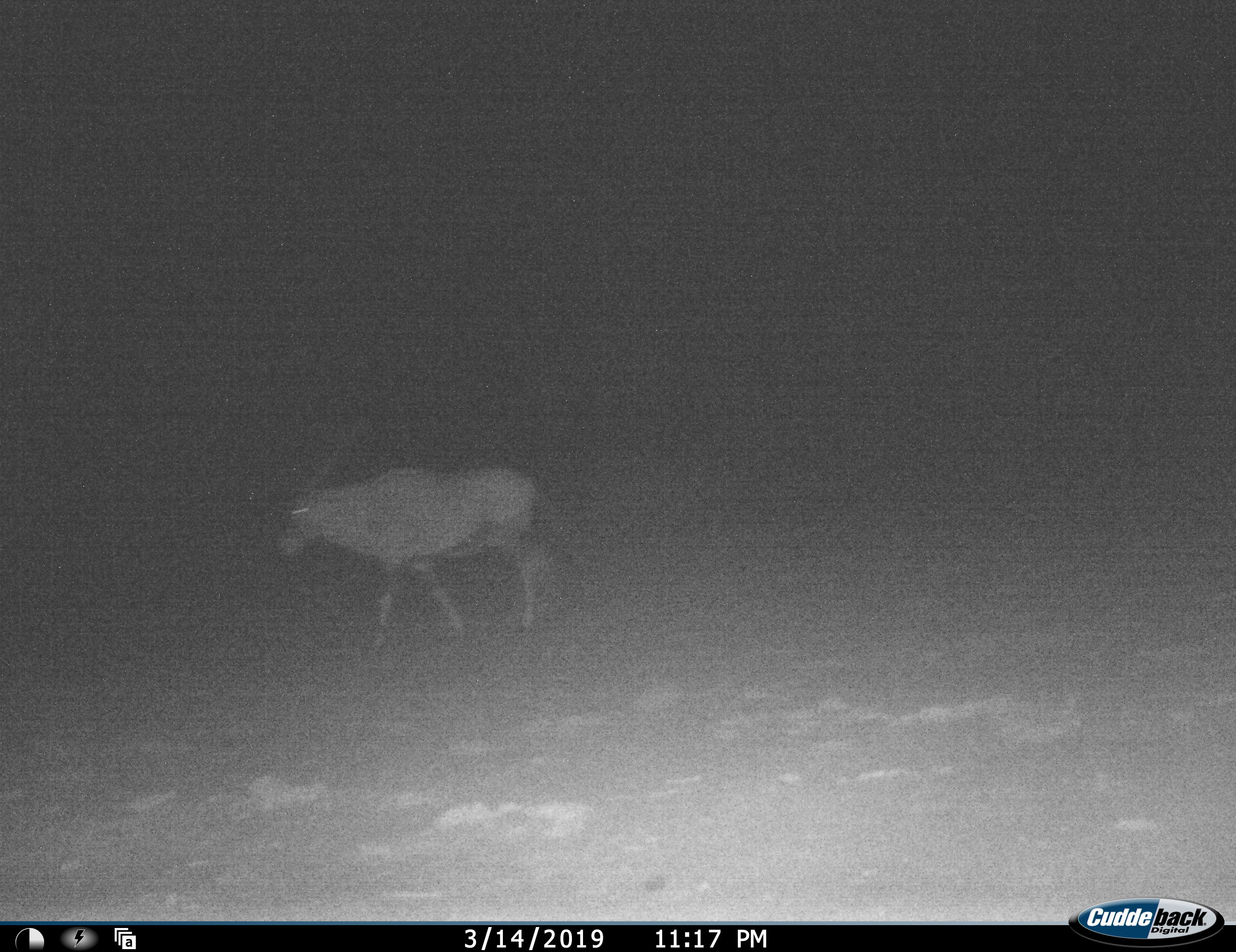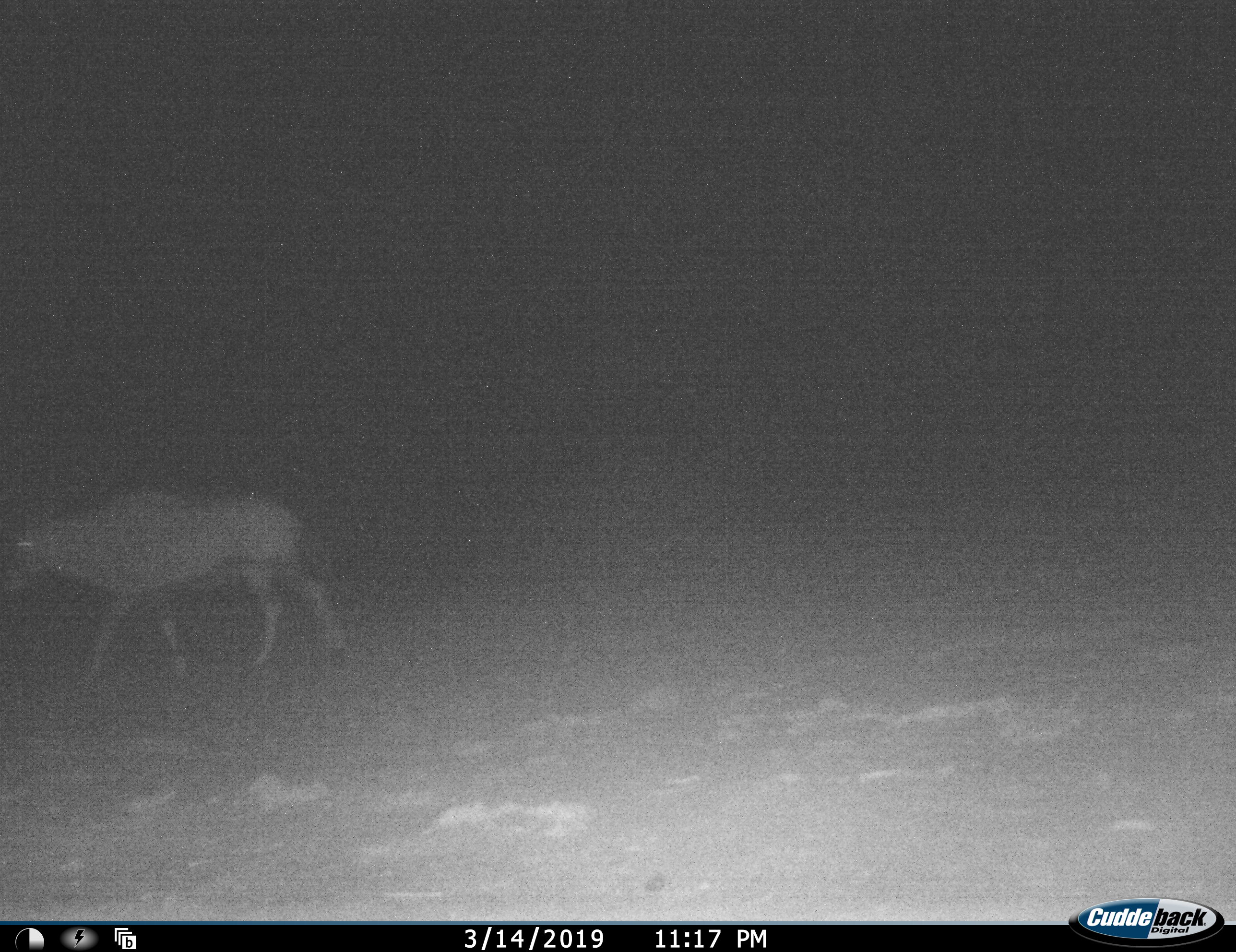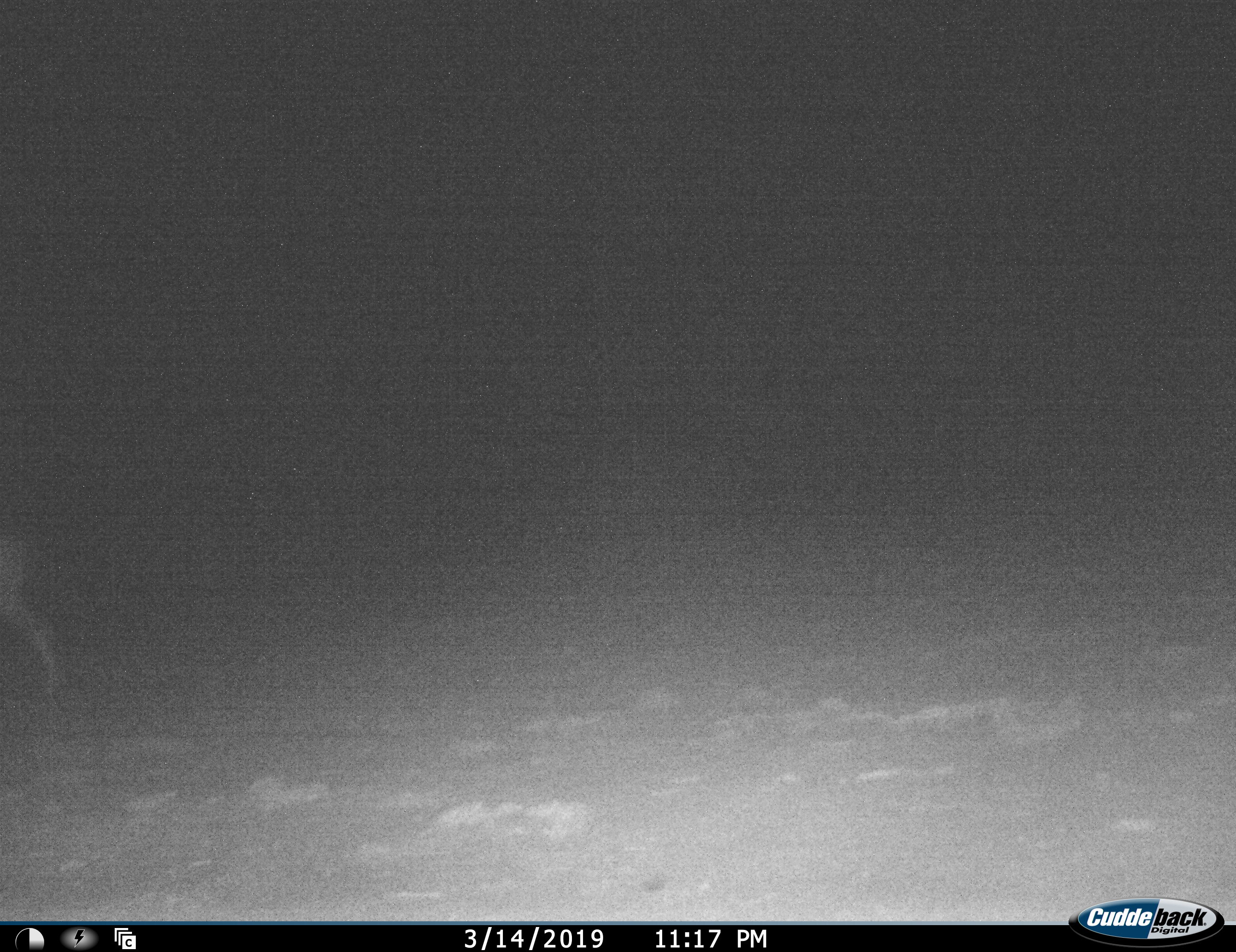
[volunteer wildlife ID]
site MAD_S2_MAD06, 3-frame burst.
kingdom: Animalia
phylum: Chordata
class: Mammalia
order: Artiodactyla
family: Bovidae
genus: Oryx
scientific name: Oryx gazella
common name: gemsbok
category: oryx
Oryx (gemsbok) (Oryx gazella), count 1. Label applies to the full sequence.